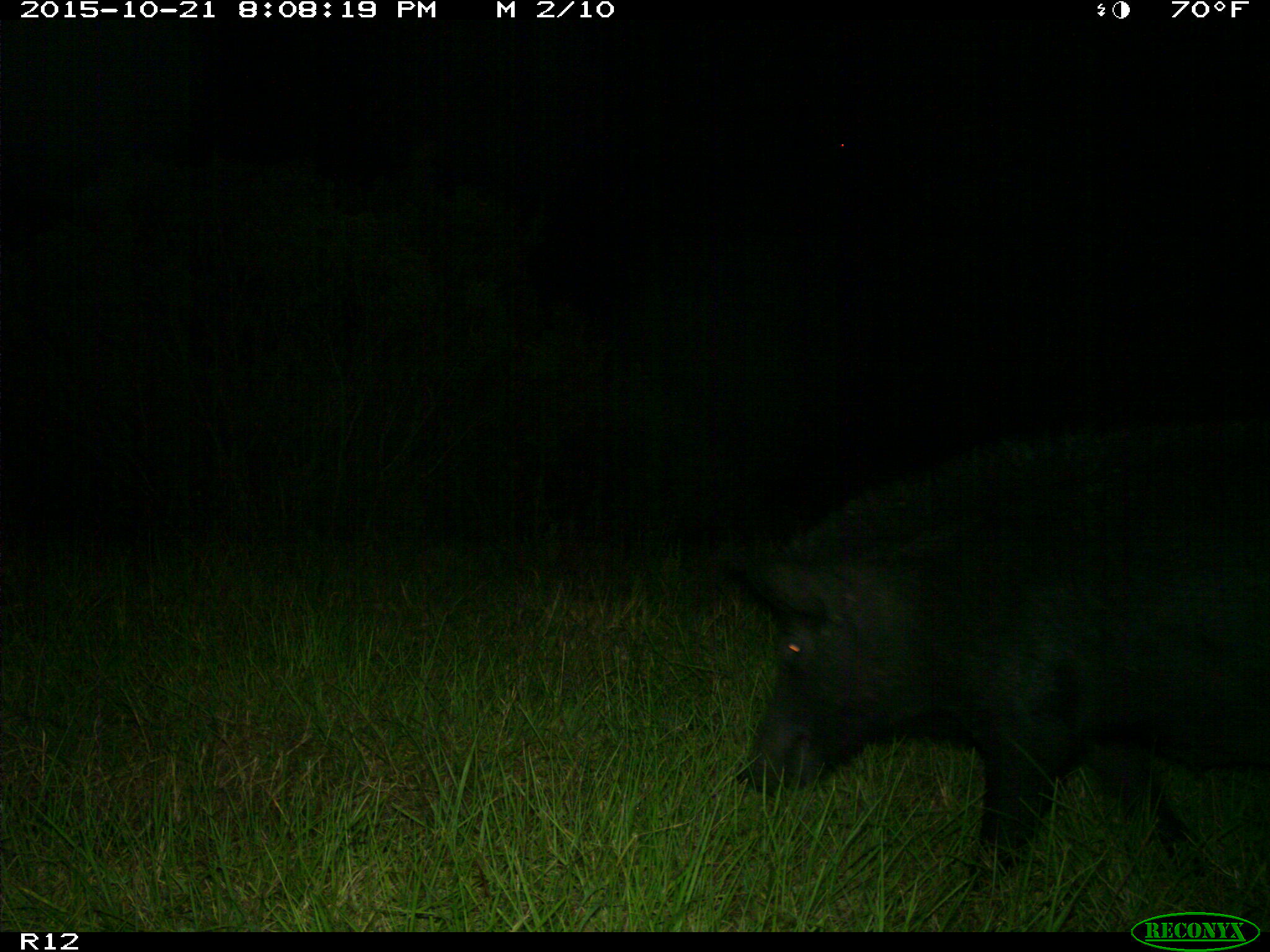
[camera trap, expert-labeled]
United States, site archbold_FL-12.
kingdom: Animalia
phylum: Chordata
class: Mammalia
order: Artiodactyla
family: Suidae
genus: Sus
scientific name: Sus scrofa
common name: wild boar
Sus scrofa (wild boar).